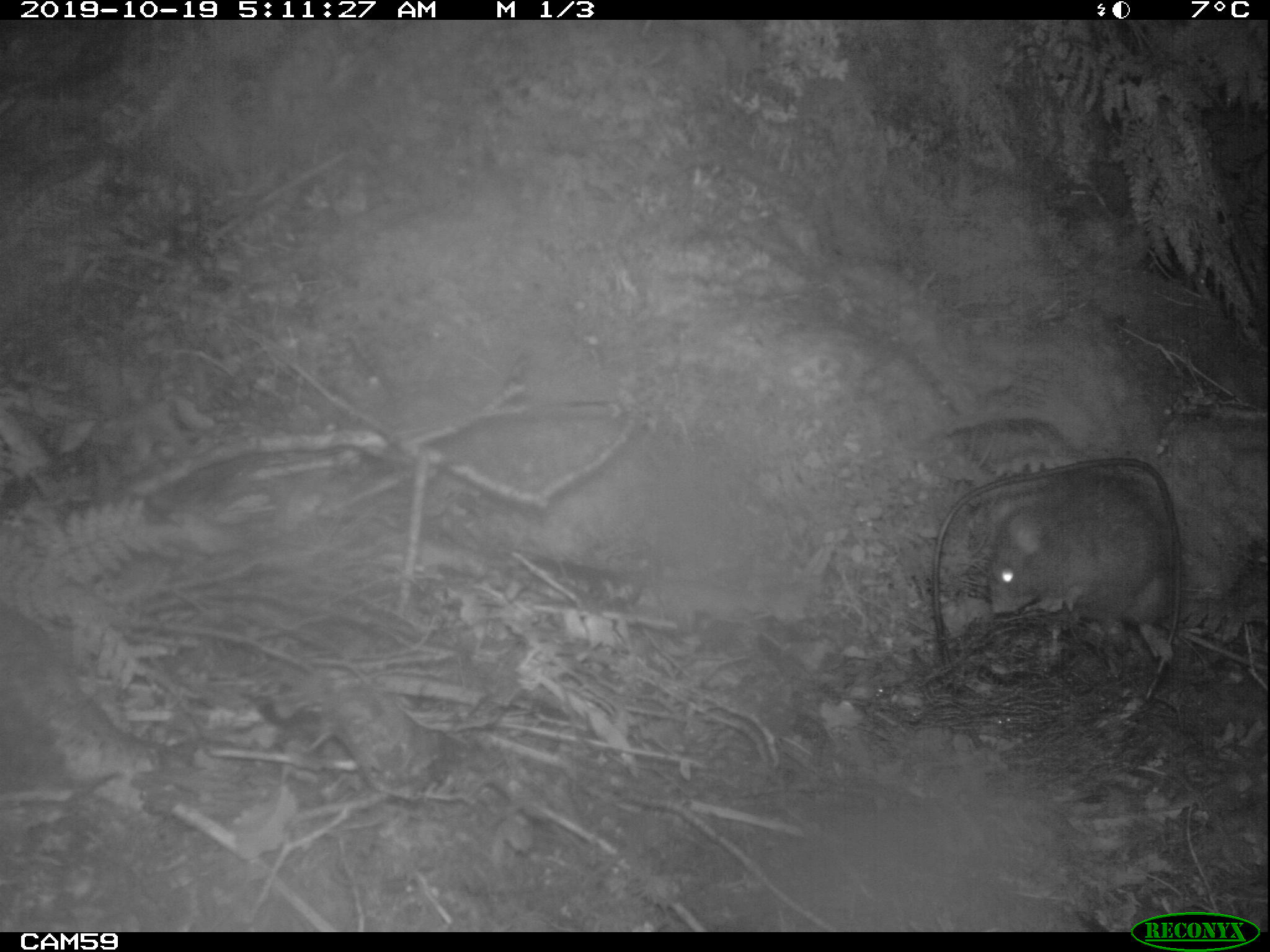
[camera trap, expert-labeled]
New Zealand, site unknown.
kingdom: Animalia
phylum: Chordata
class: Mammalia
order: Rodentia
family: Muridae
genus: Rattus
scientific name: Rattus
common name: rat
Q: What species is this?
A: Rat (Rattus).